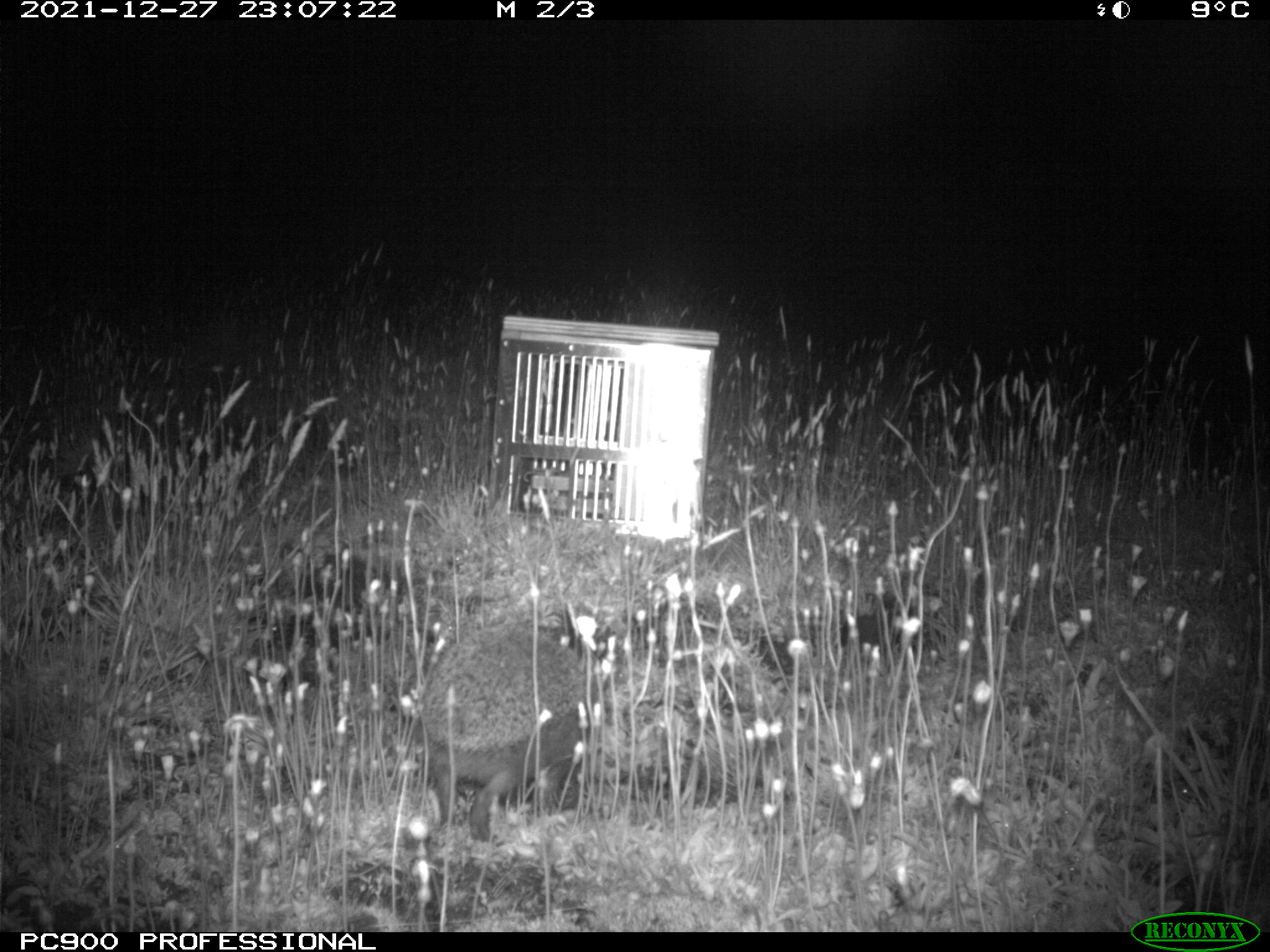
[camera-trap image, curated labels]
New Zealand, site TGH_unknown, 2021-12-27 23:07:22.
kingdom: Animalia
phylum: Chordata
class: Mammalia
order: Eulipotyphla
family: Erinaceidae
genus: Erinaceus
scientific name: Erinaceus europaeus europaeus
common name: european hedgehog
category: hedgehog